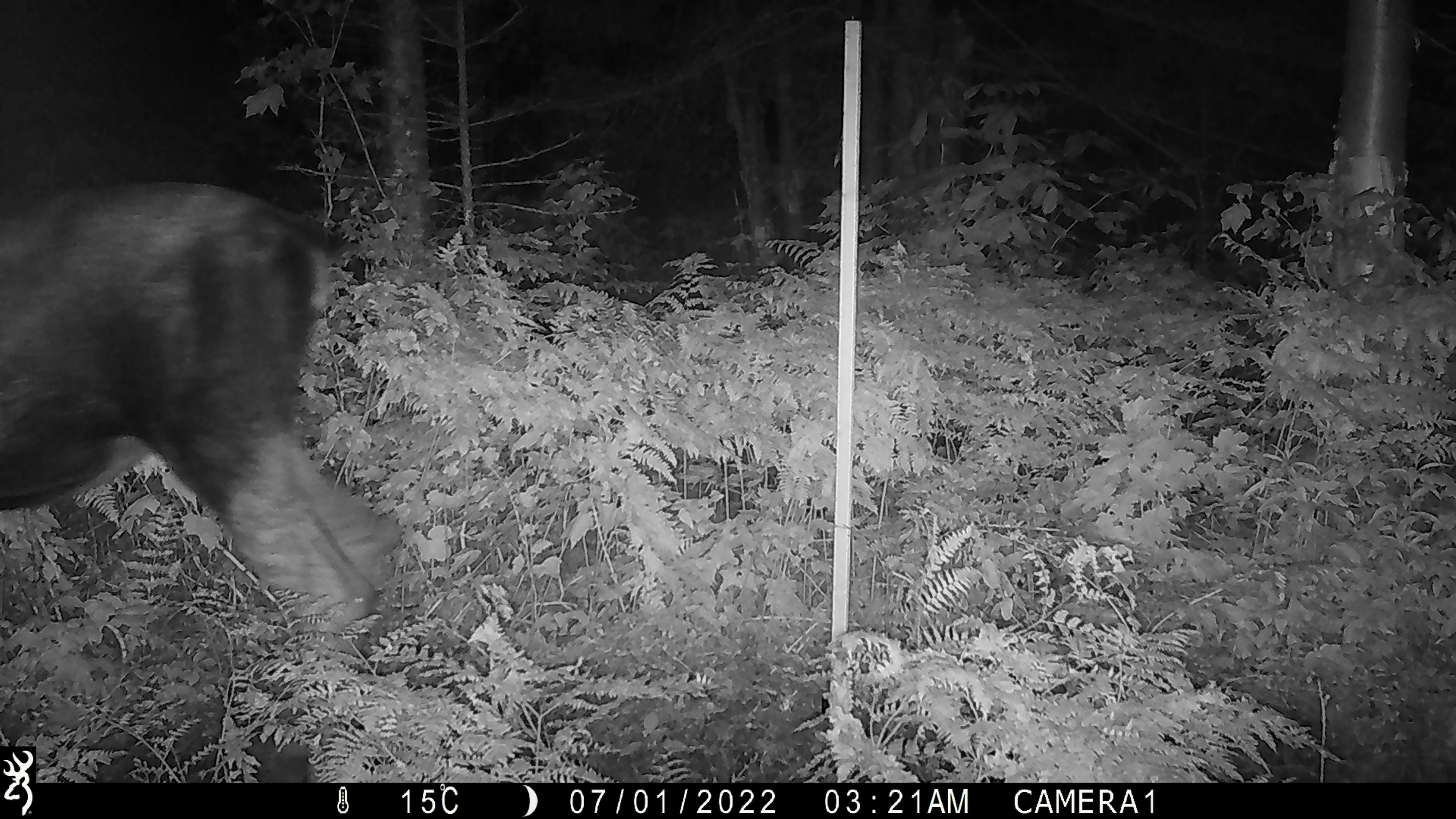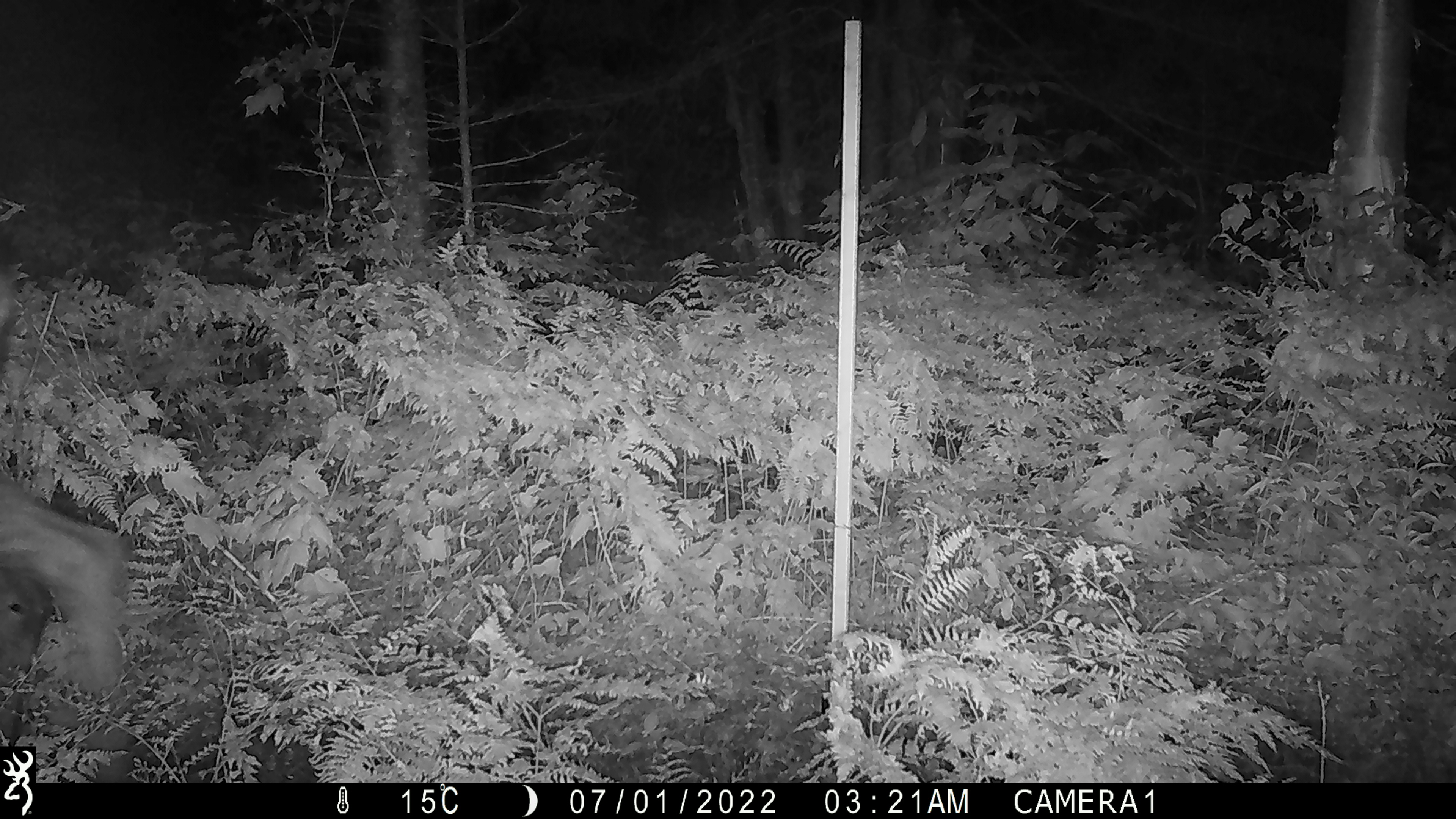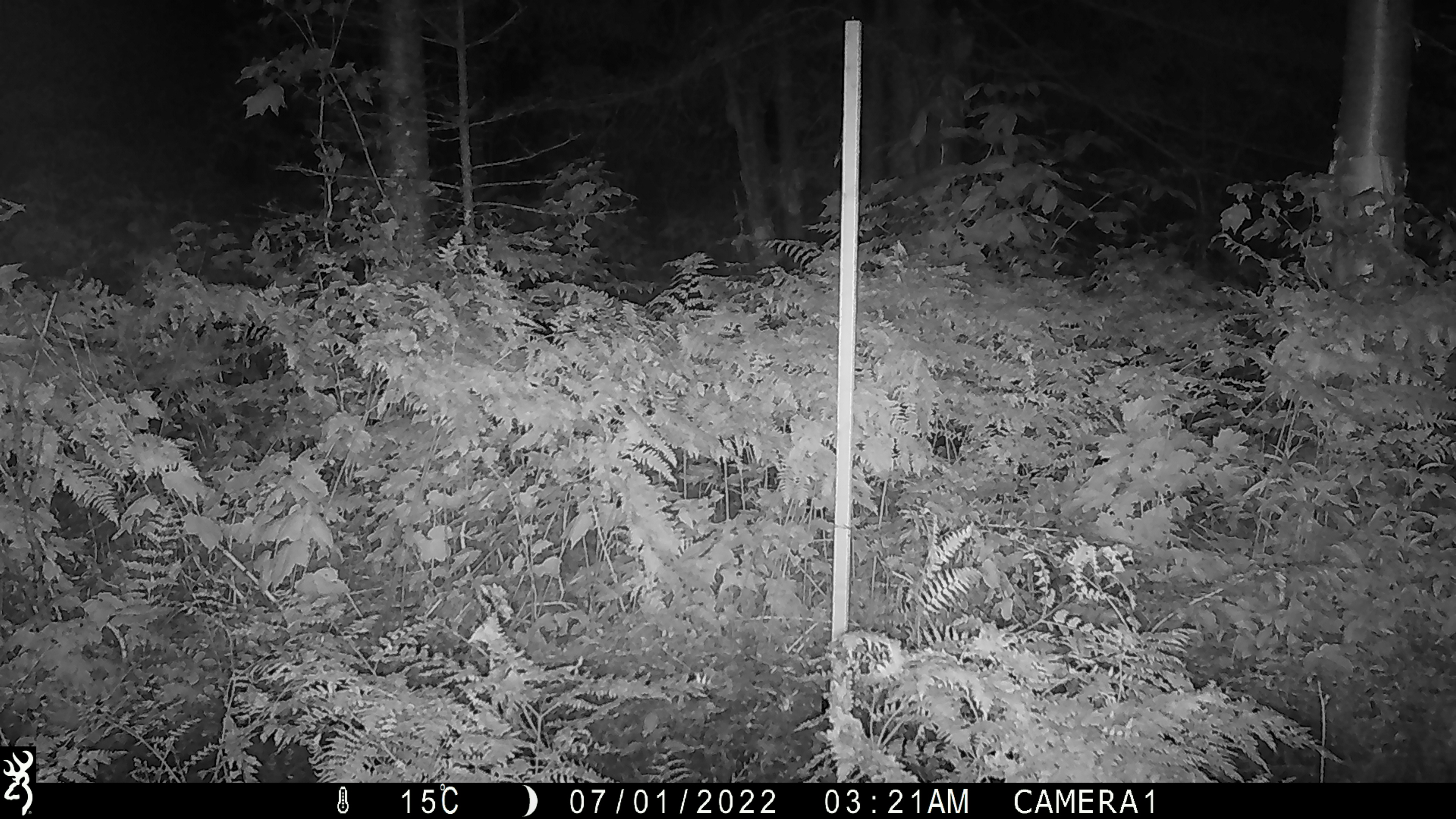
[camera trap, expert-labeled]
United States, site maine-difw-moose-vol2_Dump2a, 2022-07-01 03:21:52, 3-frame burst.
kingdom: Animalia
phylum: Chordata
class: Mammalia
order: Artiodactyla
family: Cervidae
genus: Alces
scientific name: Alces alces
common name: moose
Moose (Alces alces).